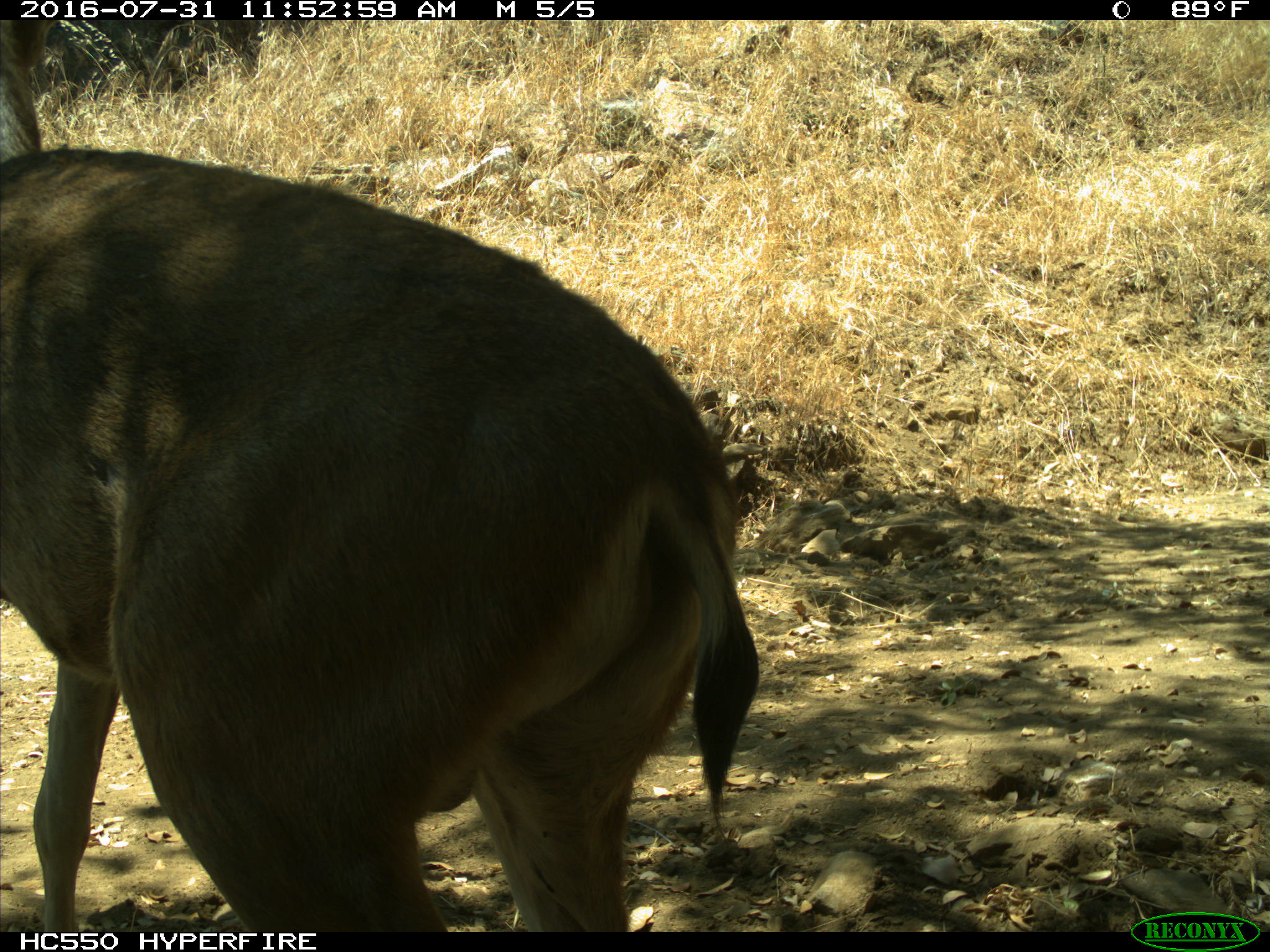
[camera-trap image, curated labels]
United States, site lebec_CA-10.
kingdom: Animalia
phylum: Chordata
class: Mammalia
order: Artiodactyla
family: Cervidae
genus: Odocoileus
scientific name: Odocoileus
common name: deer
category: unidentified deer